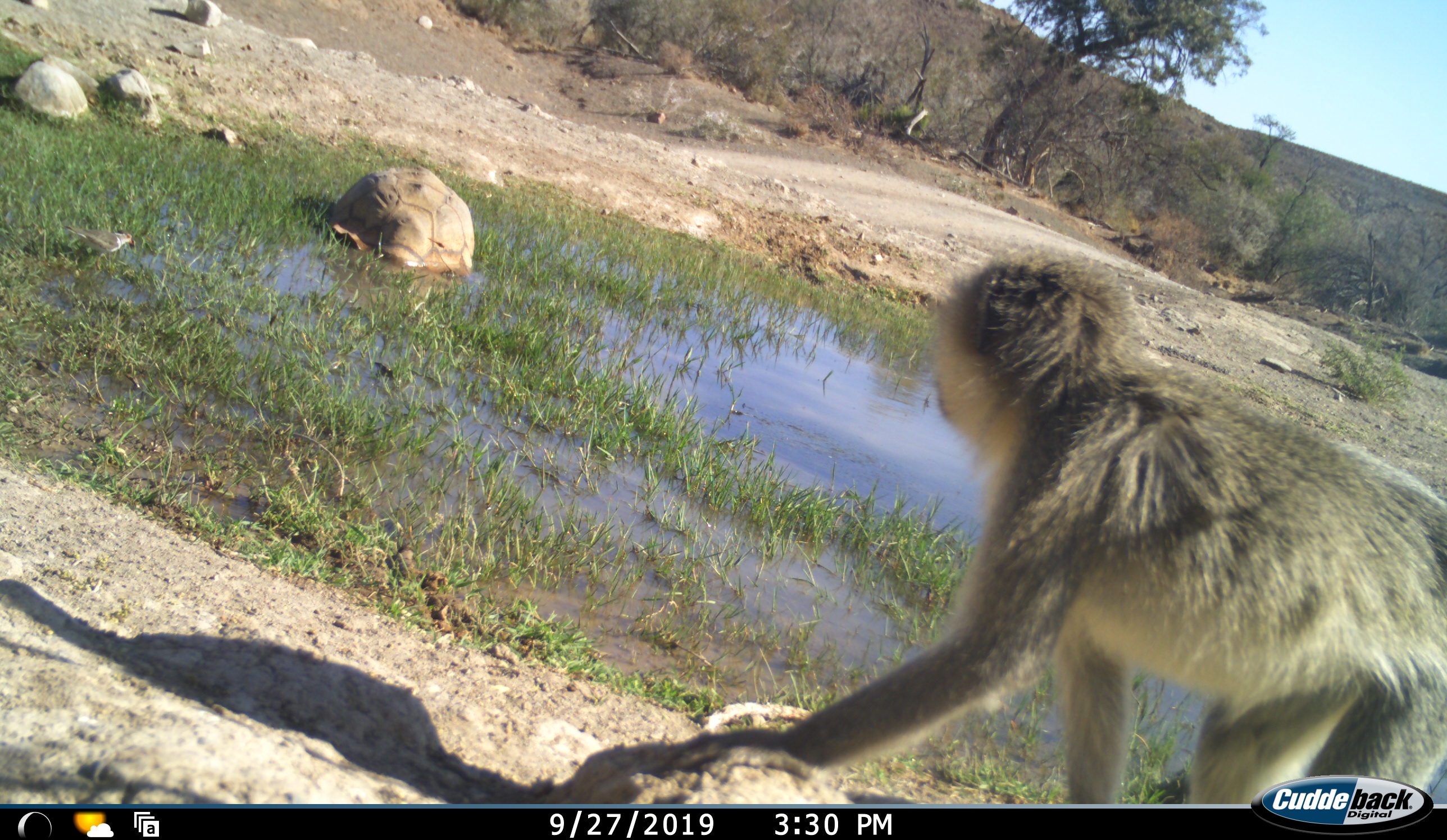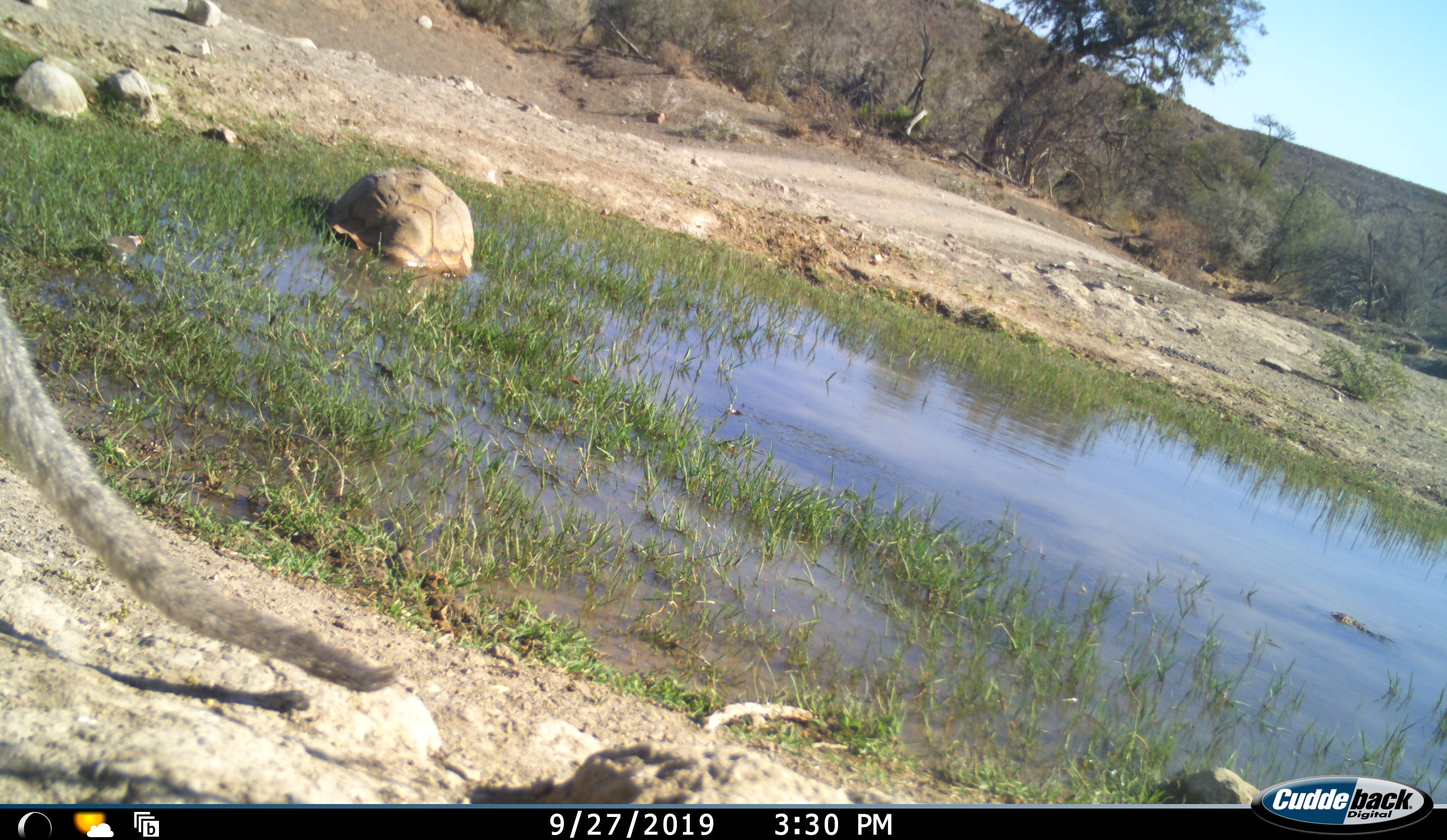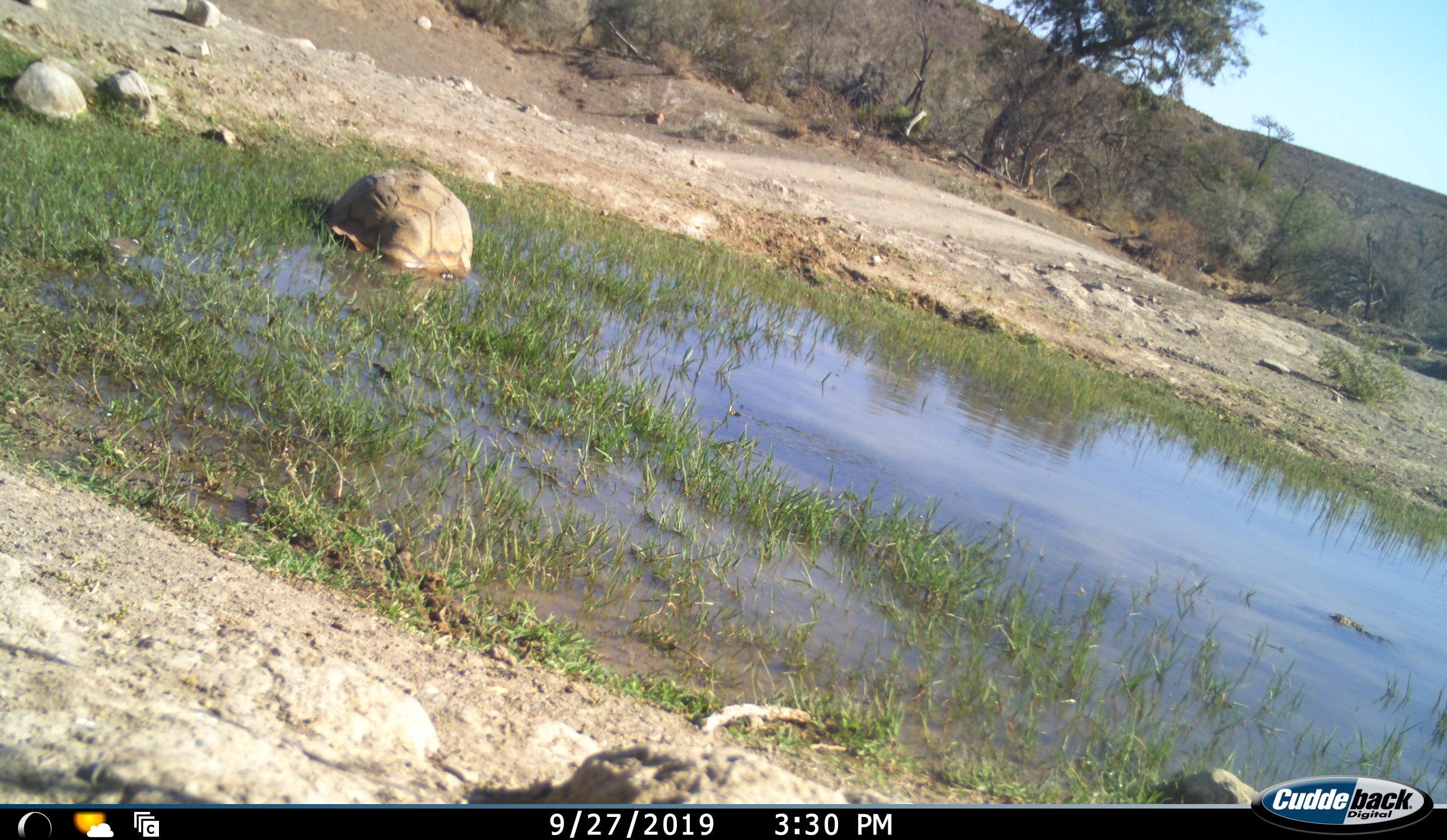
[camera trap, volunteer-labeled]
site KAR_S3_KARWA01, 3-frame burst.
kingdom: Animalia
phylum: Chordata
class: Mammalia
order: Primates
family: Cercopithecidae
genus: Chlorocebus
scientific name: Chlorocebus pygerythrus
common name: vervet monkey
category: monkeyvervet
Monkeyvervet (vervet monkey) (Chlorocebus pygerythrus), count 1. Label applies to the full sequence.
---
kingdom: Animalia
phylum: Chordata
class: Reptilia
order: Testudines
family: Testudinidae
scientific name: Testudinidae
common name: tortoise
Tortoise (Testudinidae), count 1. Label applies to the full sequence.